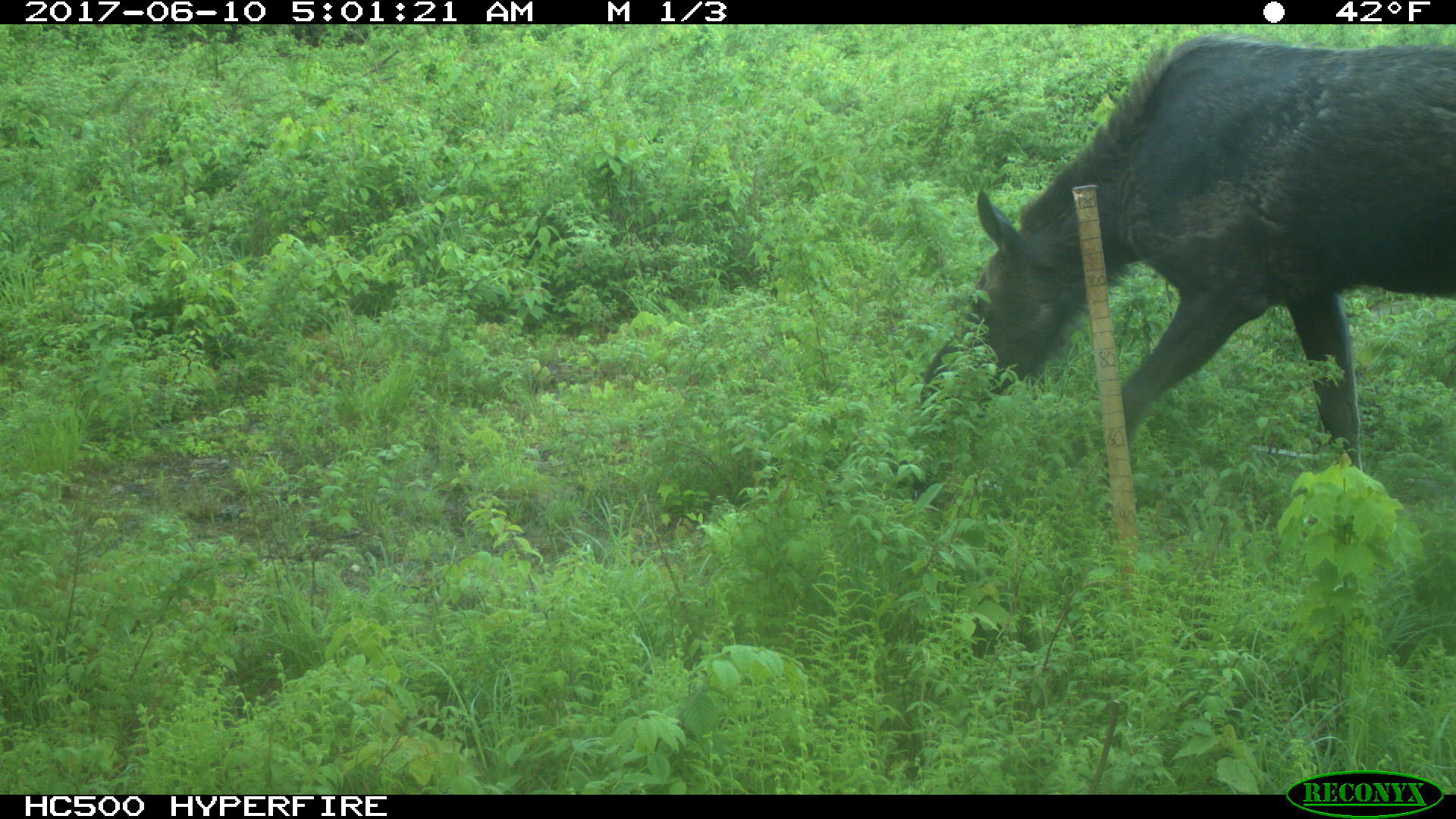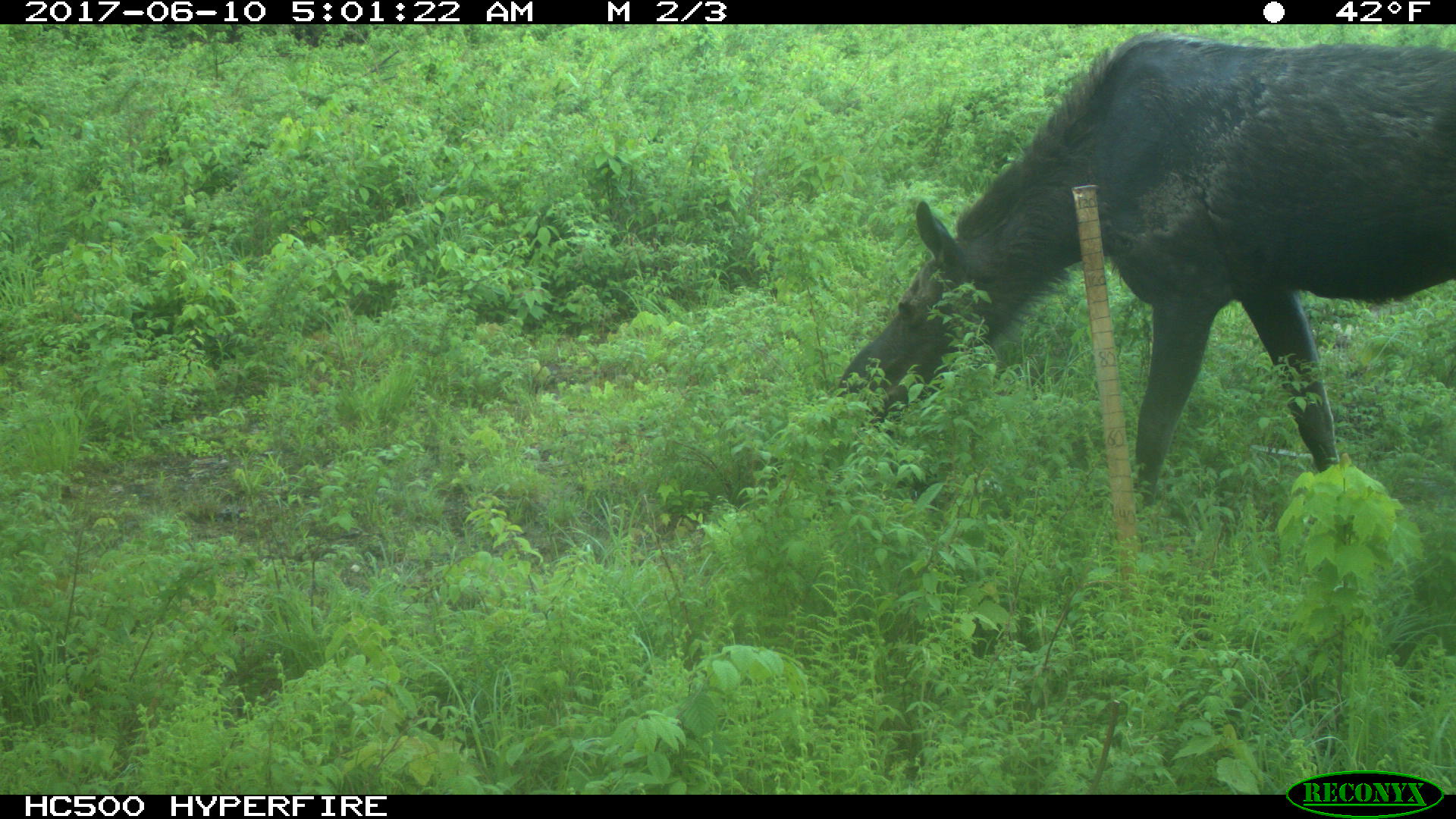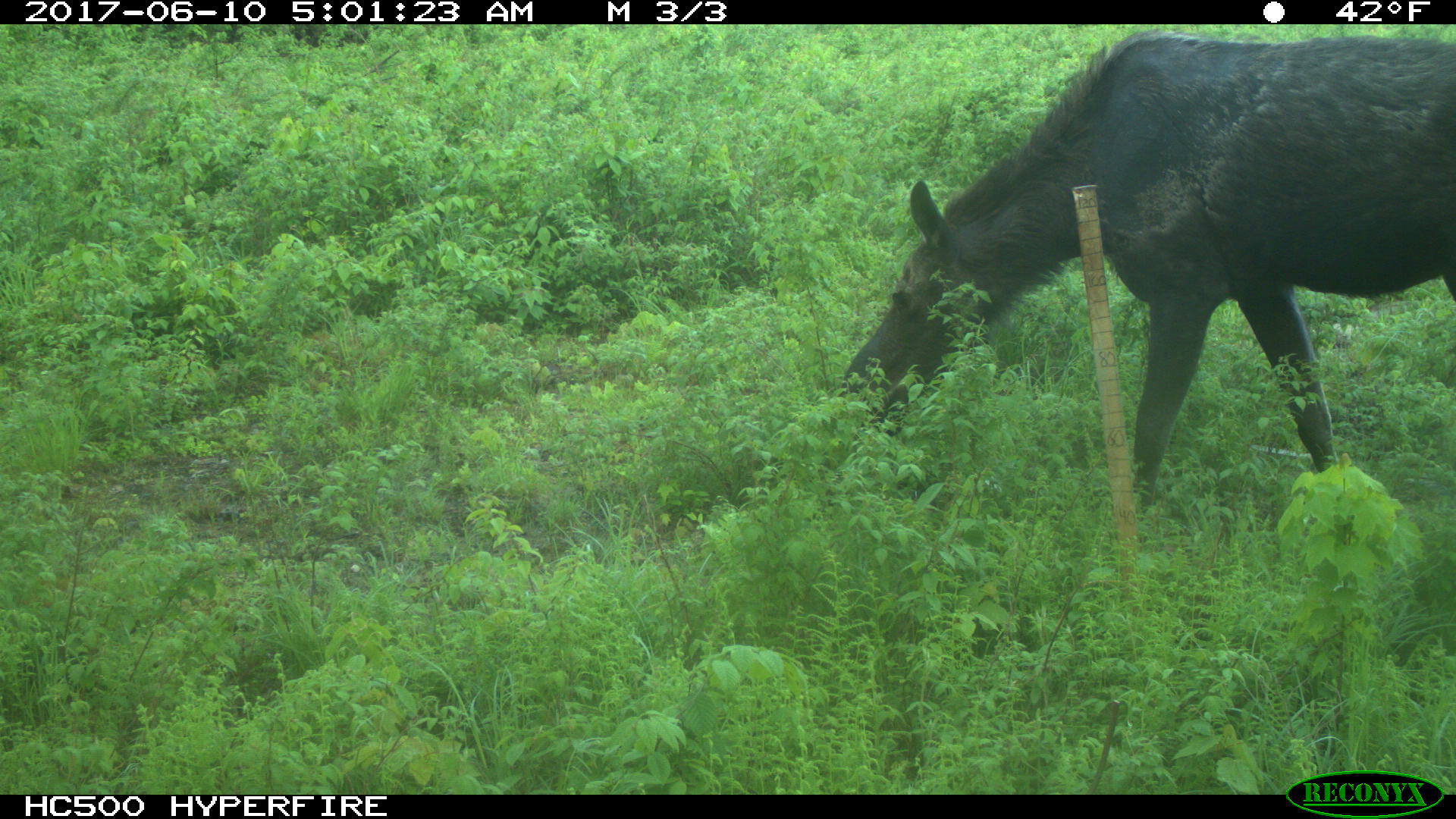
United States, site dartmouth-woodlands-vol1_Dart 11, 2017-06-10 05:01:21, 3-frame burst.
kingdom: Animalia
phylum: Chordata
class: Mammalia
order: Artiodactyla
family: Cervidae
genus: Alces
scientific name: Alces alces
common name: moose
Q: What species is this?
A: Moose (Alces alces).